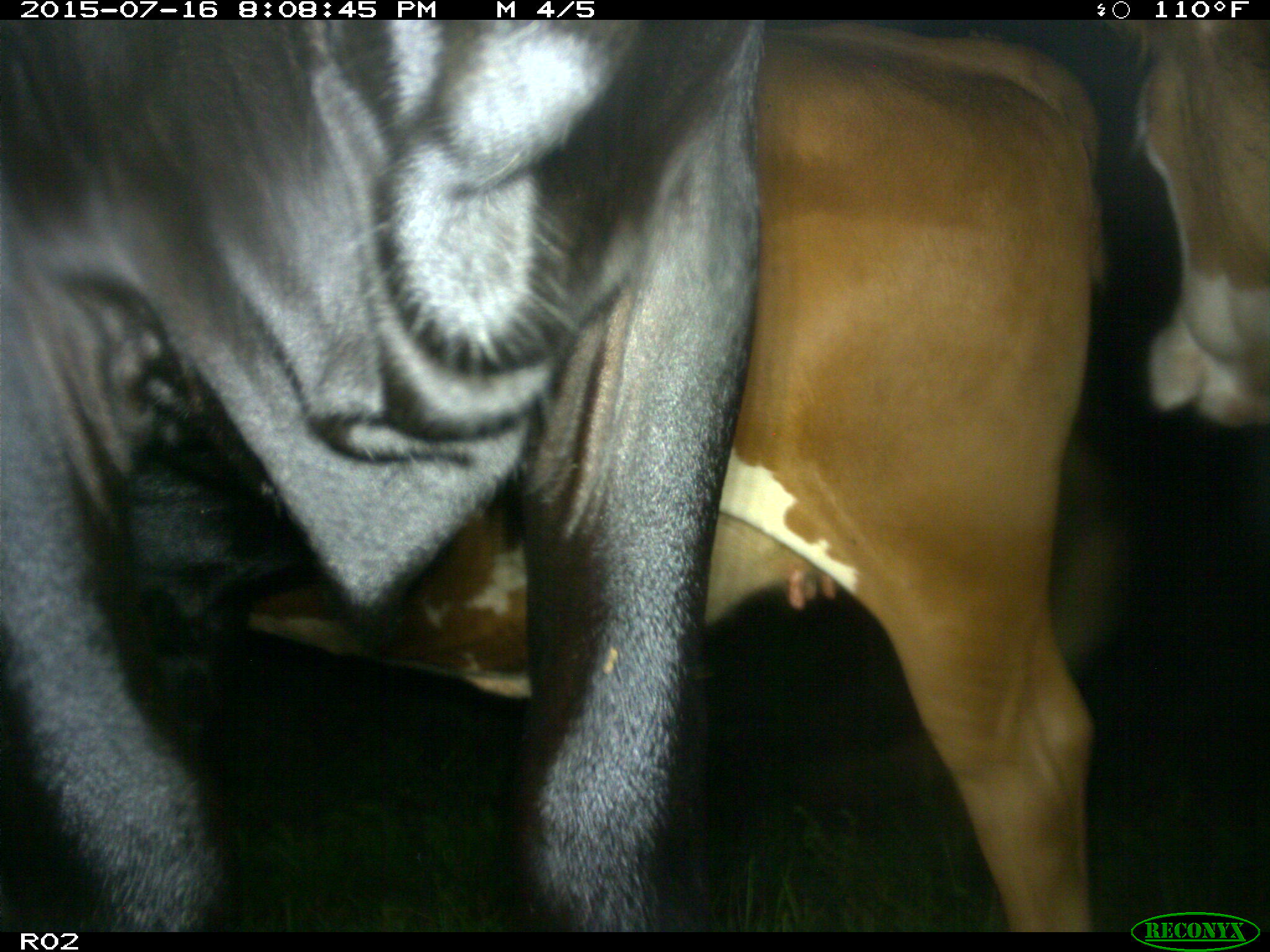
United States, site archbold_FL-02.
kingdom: Animalia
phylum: Chordata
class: Mammalia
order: Artiodactyla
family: Bovidae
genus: Bos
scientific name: Bos taurus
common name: domestic cow